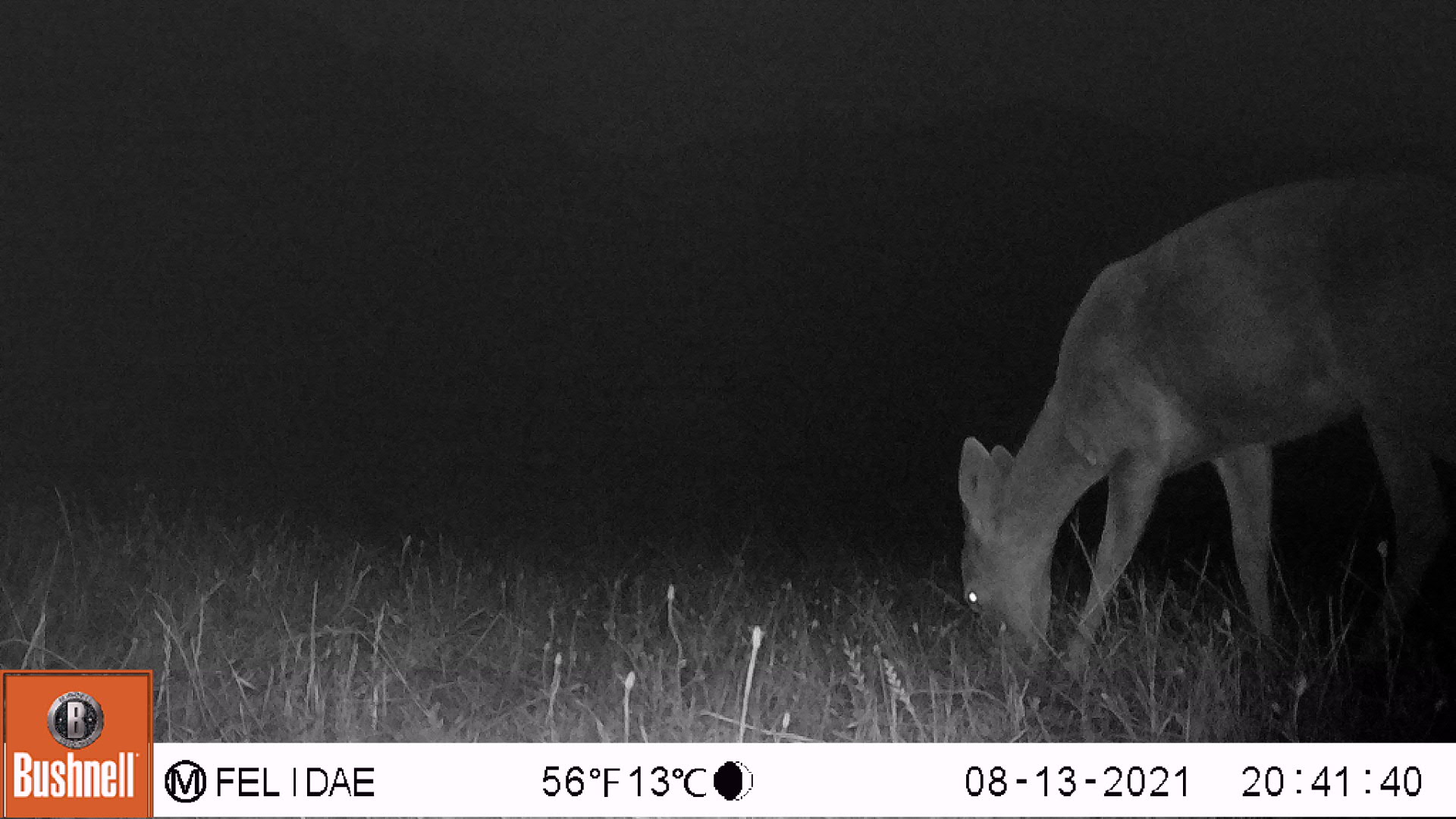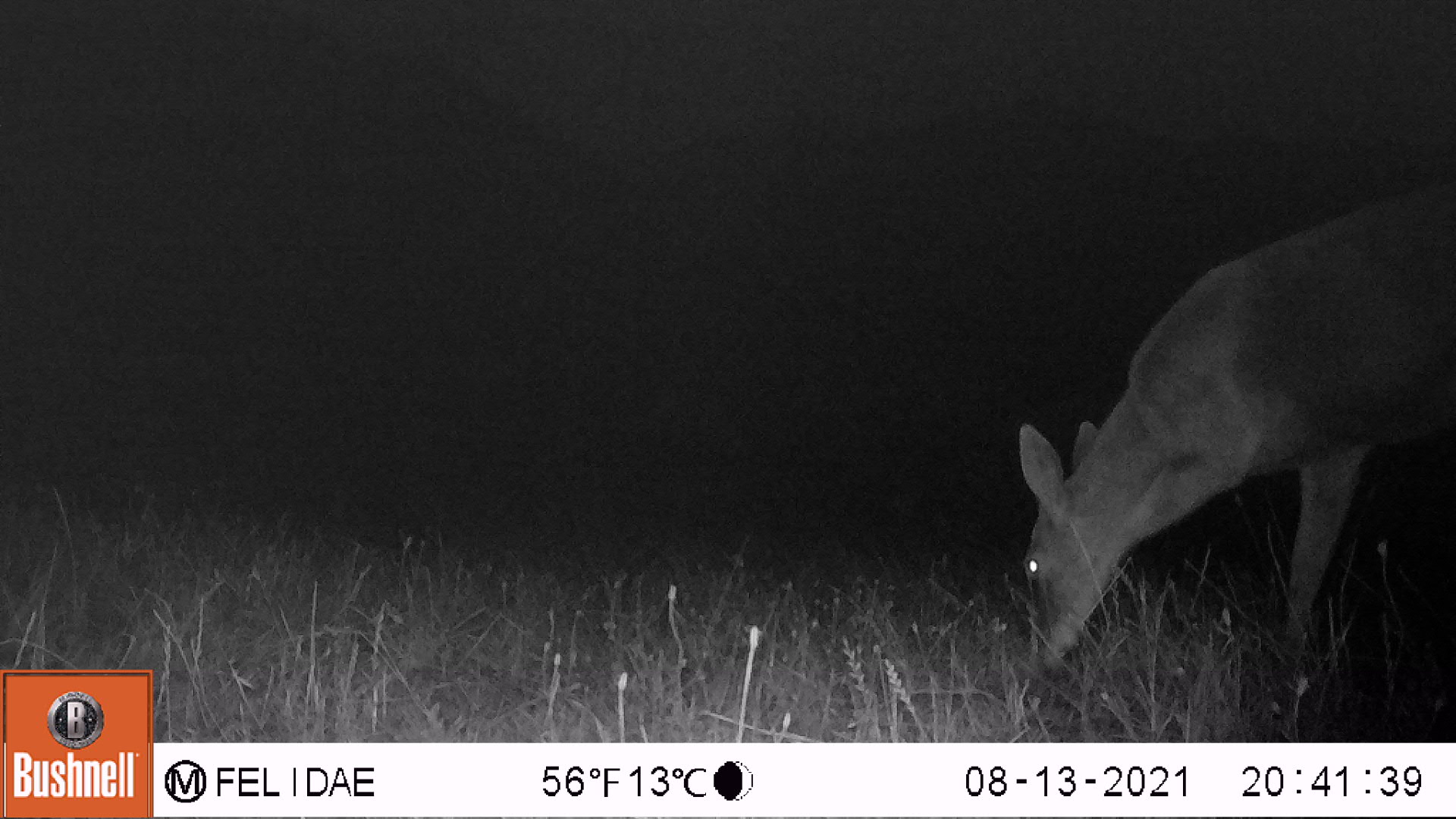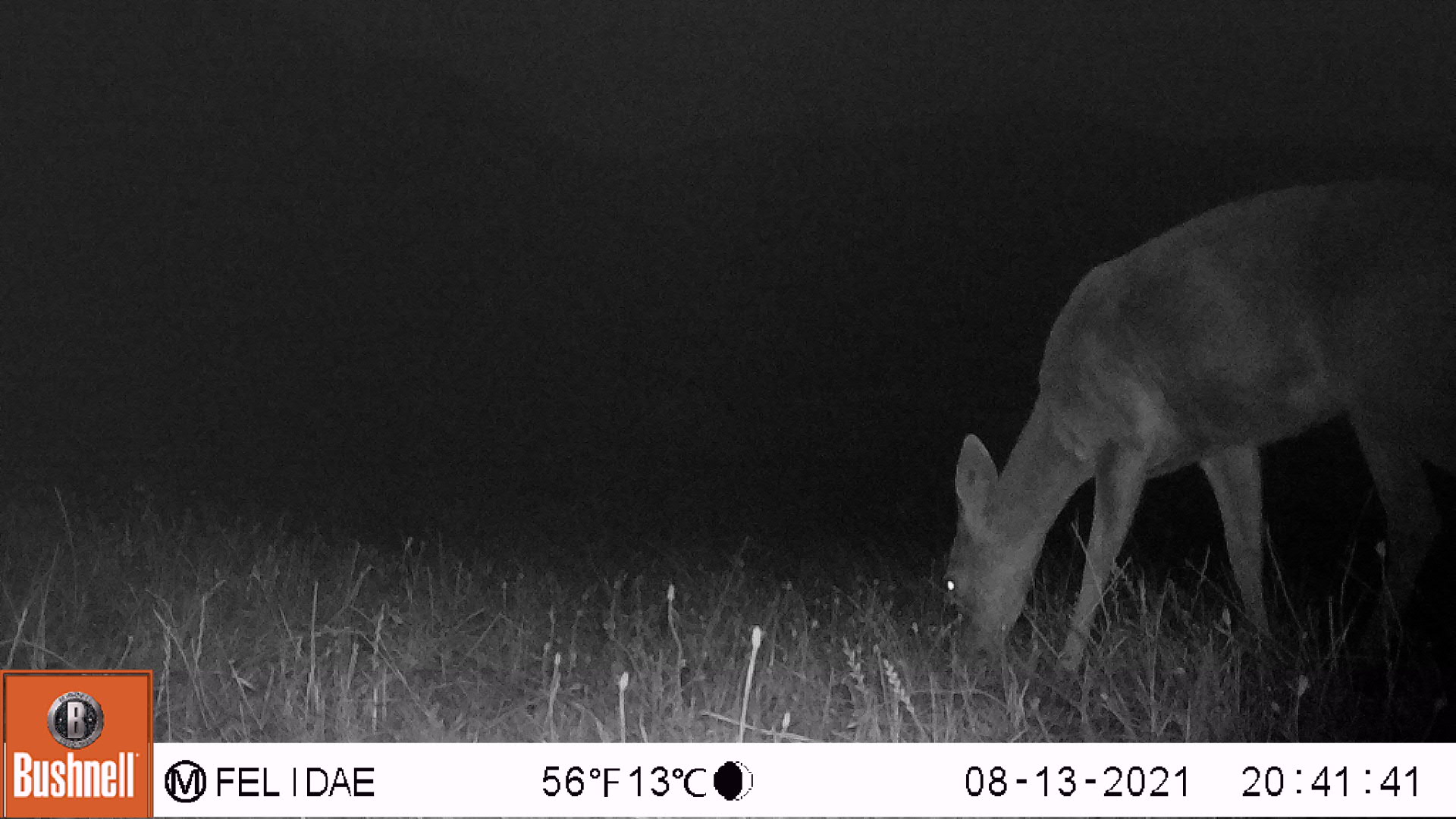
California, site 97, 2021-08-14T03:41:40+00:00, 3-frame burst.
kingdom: Animalia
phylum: Chordata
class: Mammalia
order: Artiodactyla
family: Cervidae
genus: Odocoileus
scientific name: Odocoileus hemionus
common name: mule deer